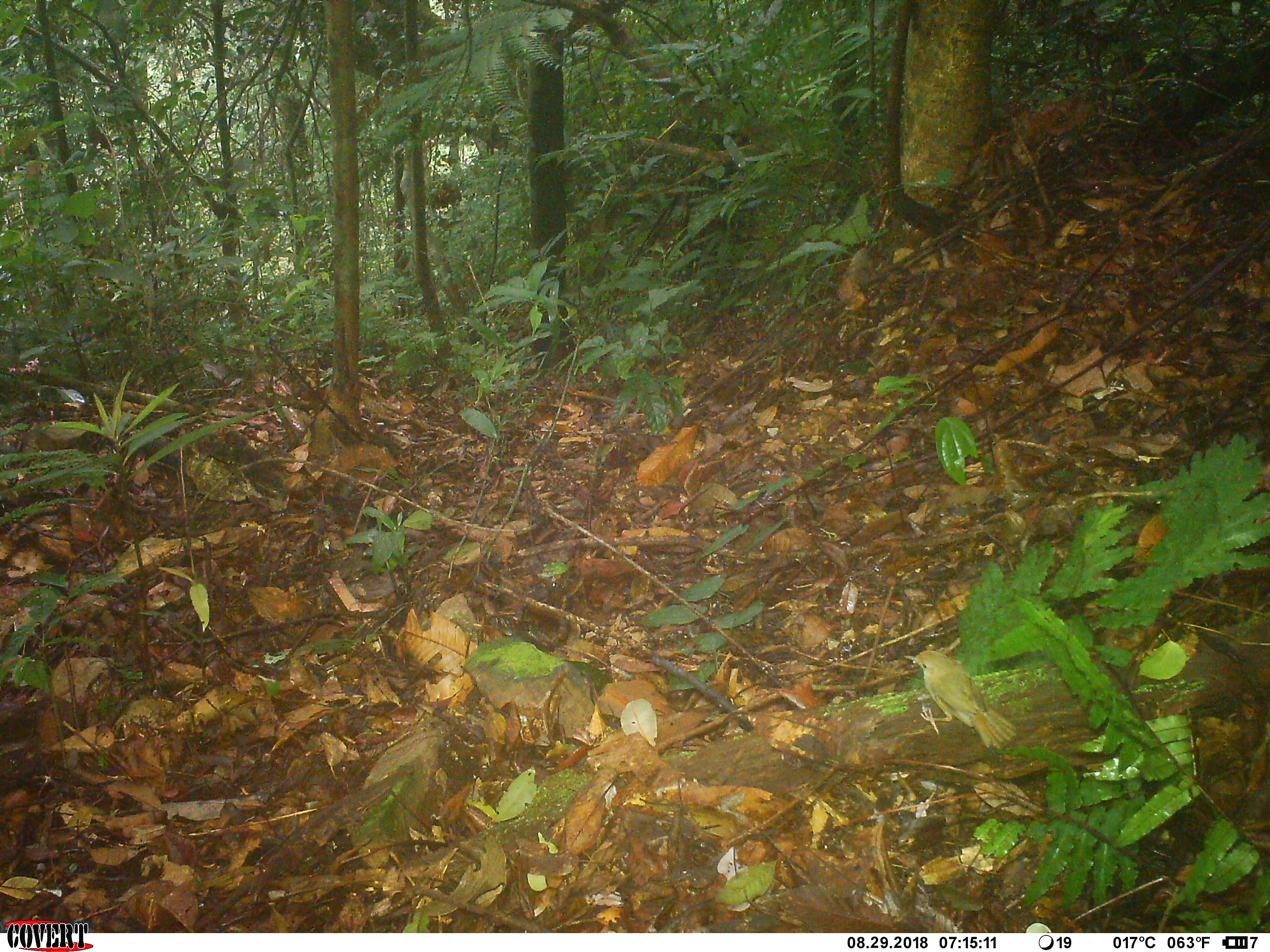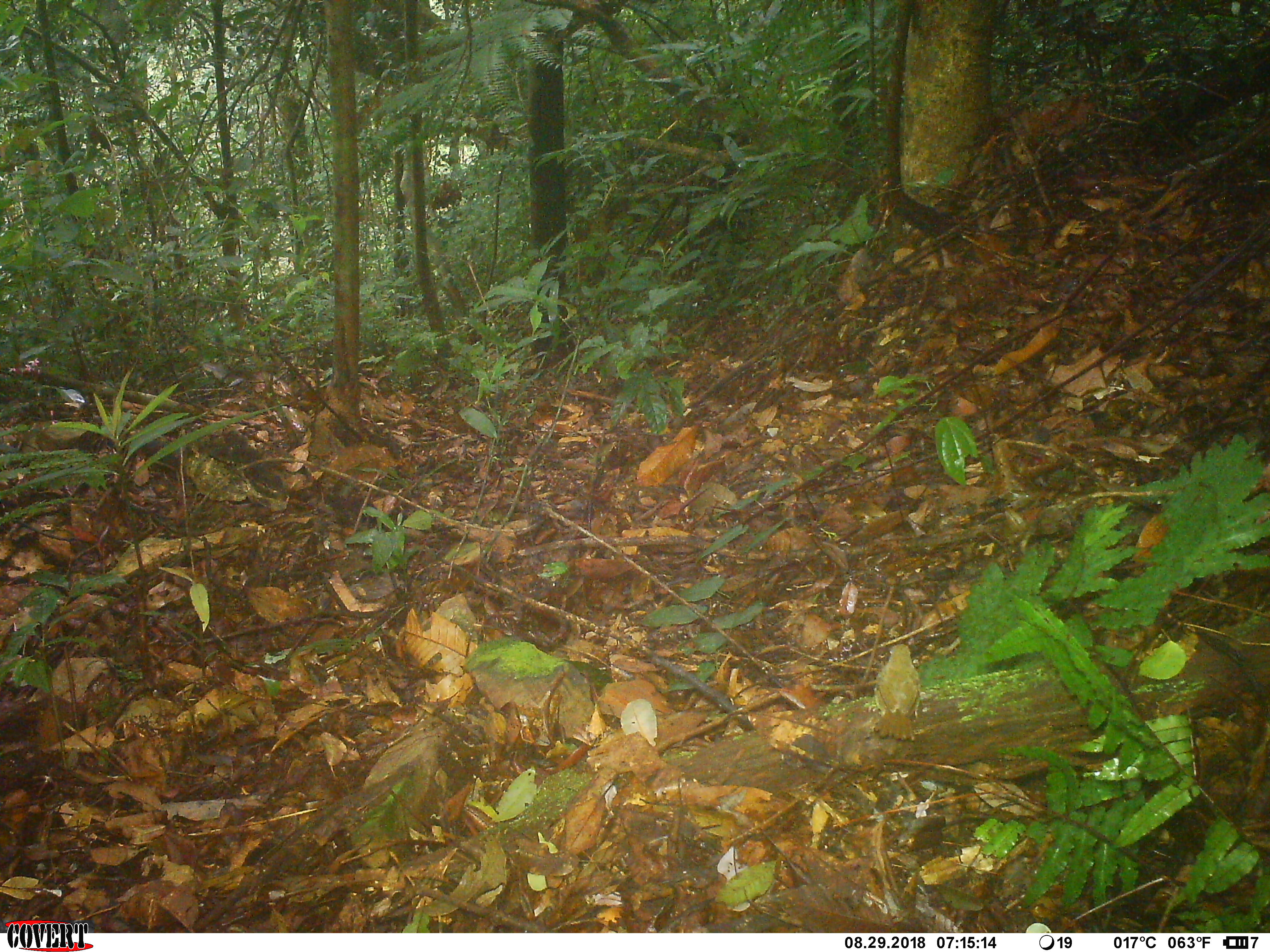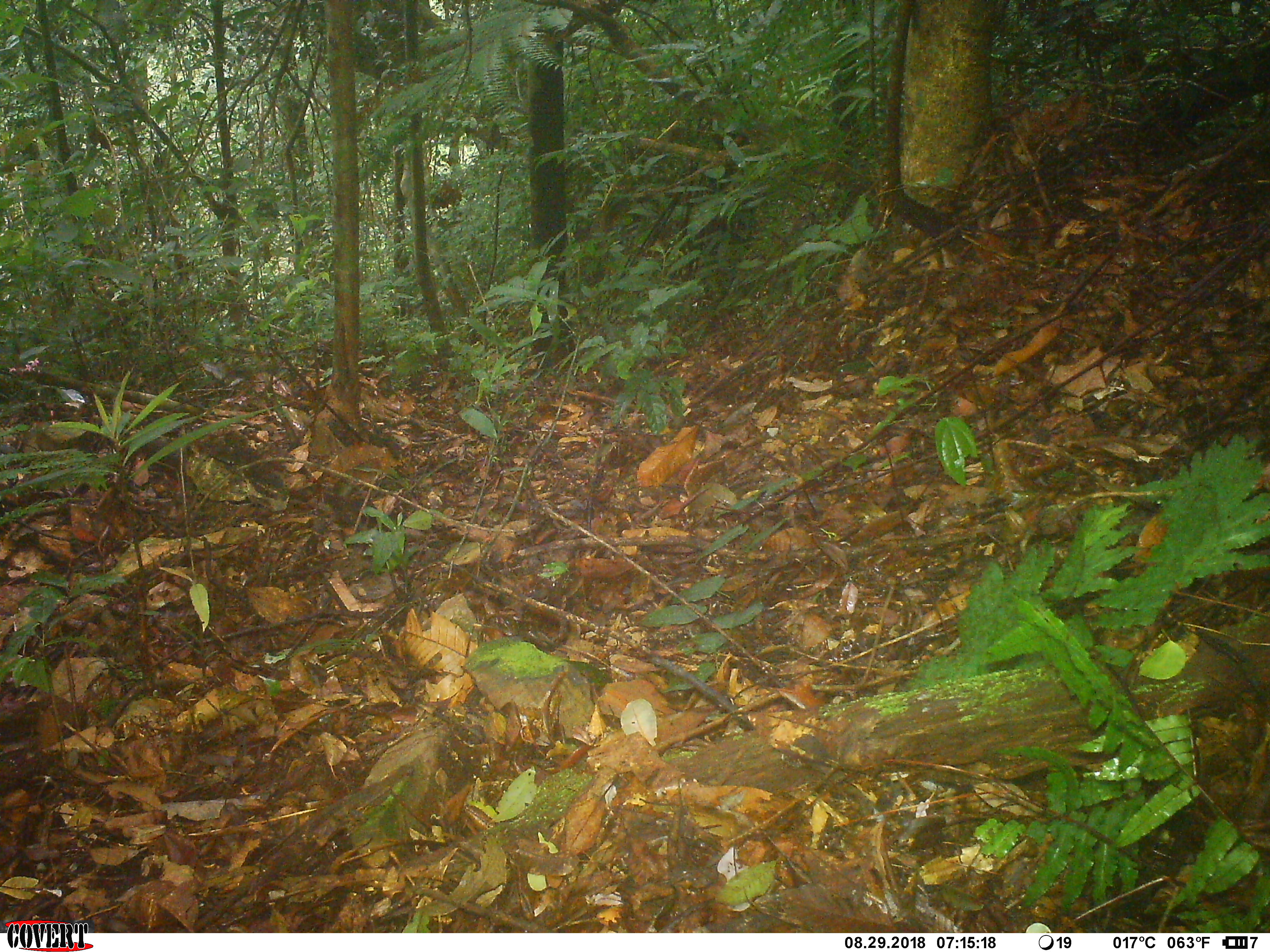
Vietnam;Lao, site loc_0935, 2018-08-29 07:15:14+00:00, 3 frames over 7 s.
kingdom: Animalia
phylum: Chordata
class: Aves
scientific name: Aves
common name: bird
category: unidentified bird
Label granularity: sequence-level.